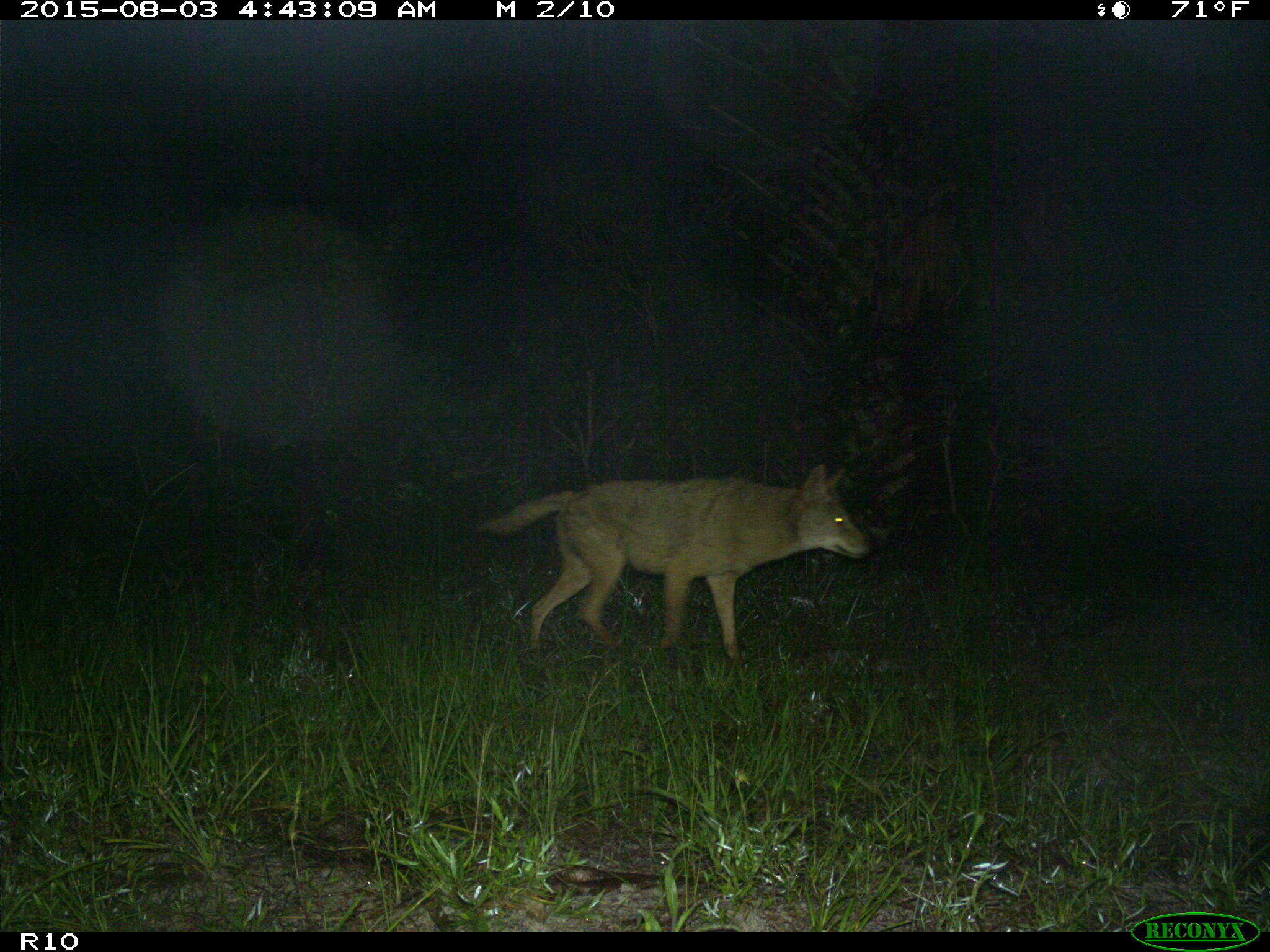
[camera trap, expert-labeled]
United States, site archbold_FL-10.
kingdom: Animalia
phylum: Chordata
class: Mammalia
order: Carnivora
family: Canidae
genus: Canis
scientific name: Canis latrans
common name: coyote